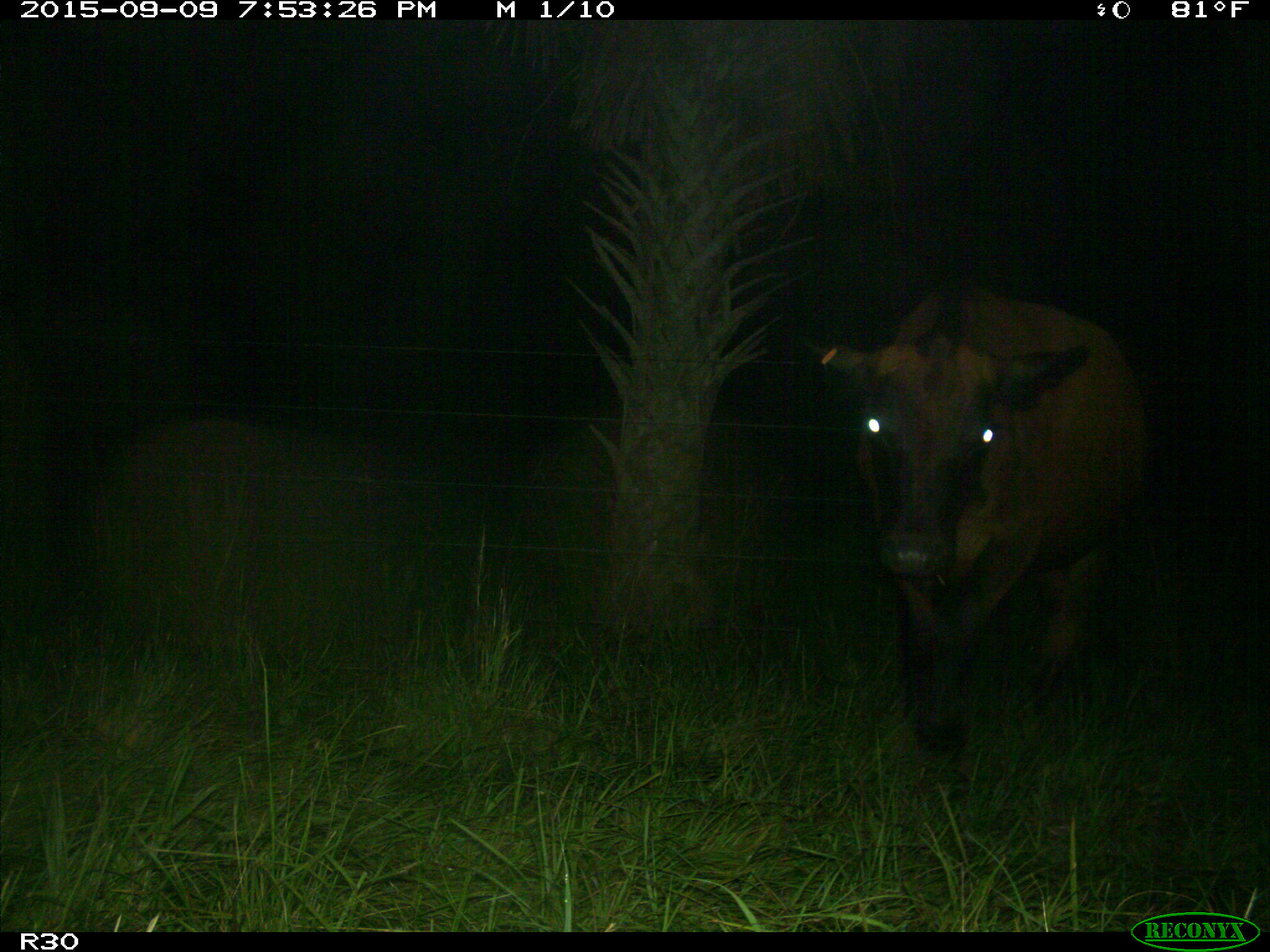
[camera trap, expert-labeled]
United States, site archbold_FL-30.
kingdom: Animalia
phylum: Chordata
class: Mammalia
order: Artiodactyla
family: Bovidae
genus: Bos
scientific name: Bos taurus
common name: domestic cow